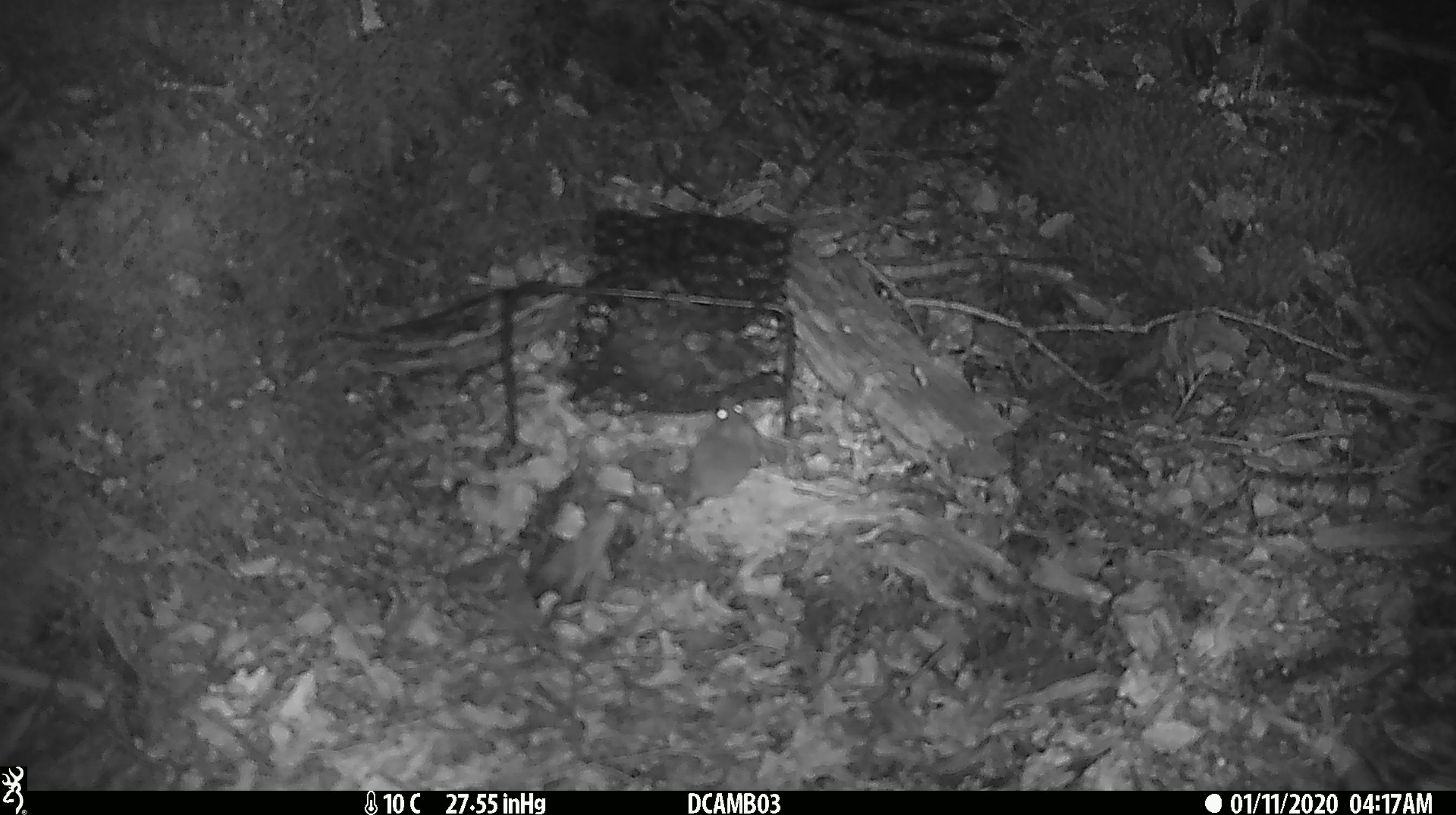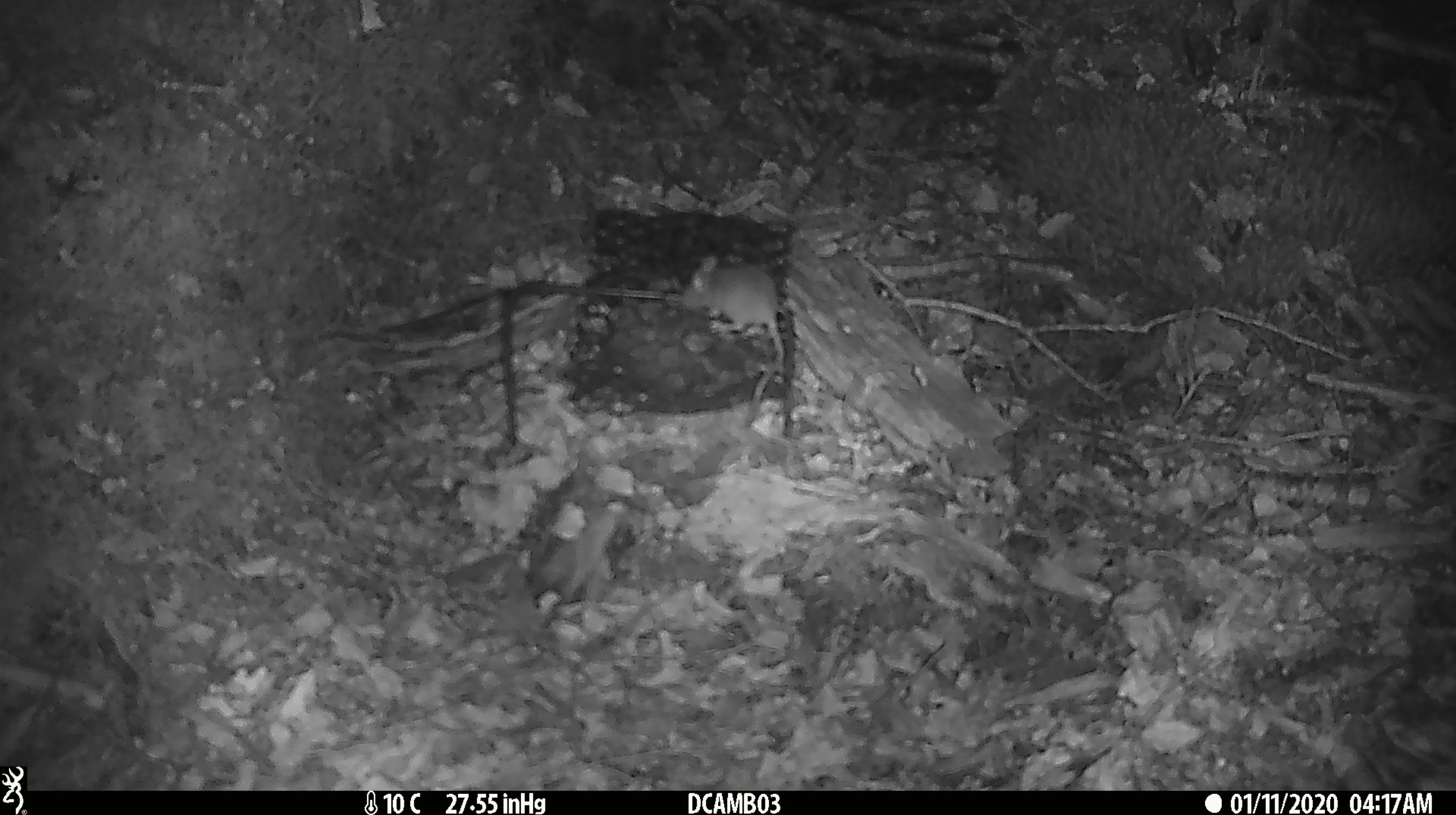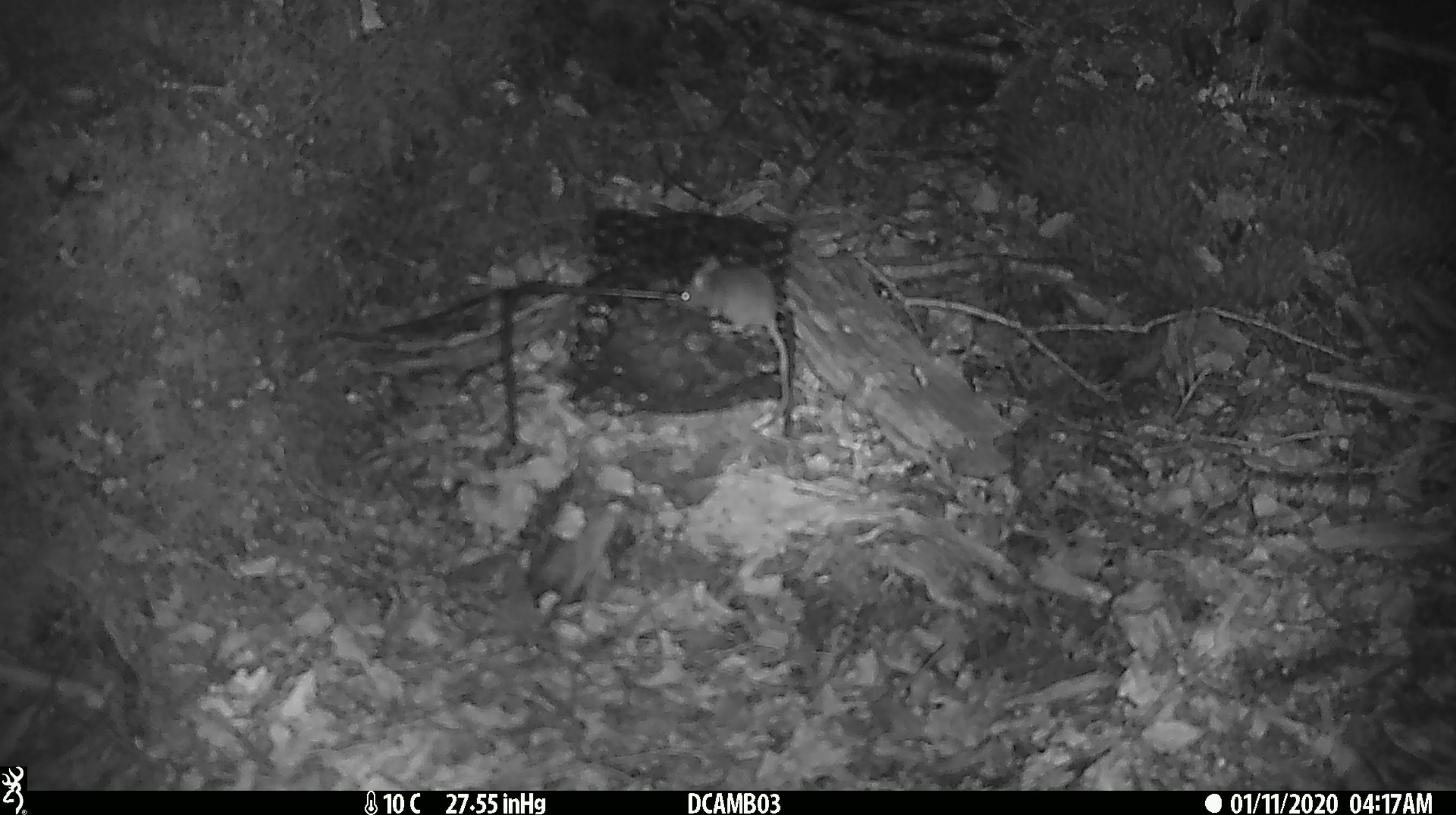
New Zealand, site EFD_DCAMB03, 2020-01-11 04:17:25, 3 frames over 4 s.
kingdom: Animalia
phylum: Chordata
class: Mammalia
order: Rodentia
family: Muridae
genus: Mus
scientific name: Mus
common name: mouse